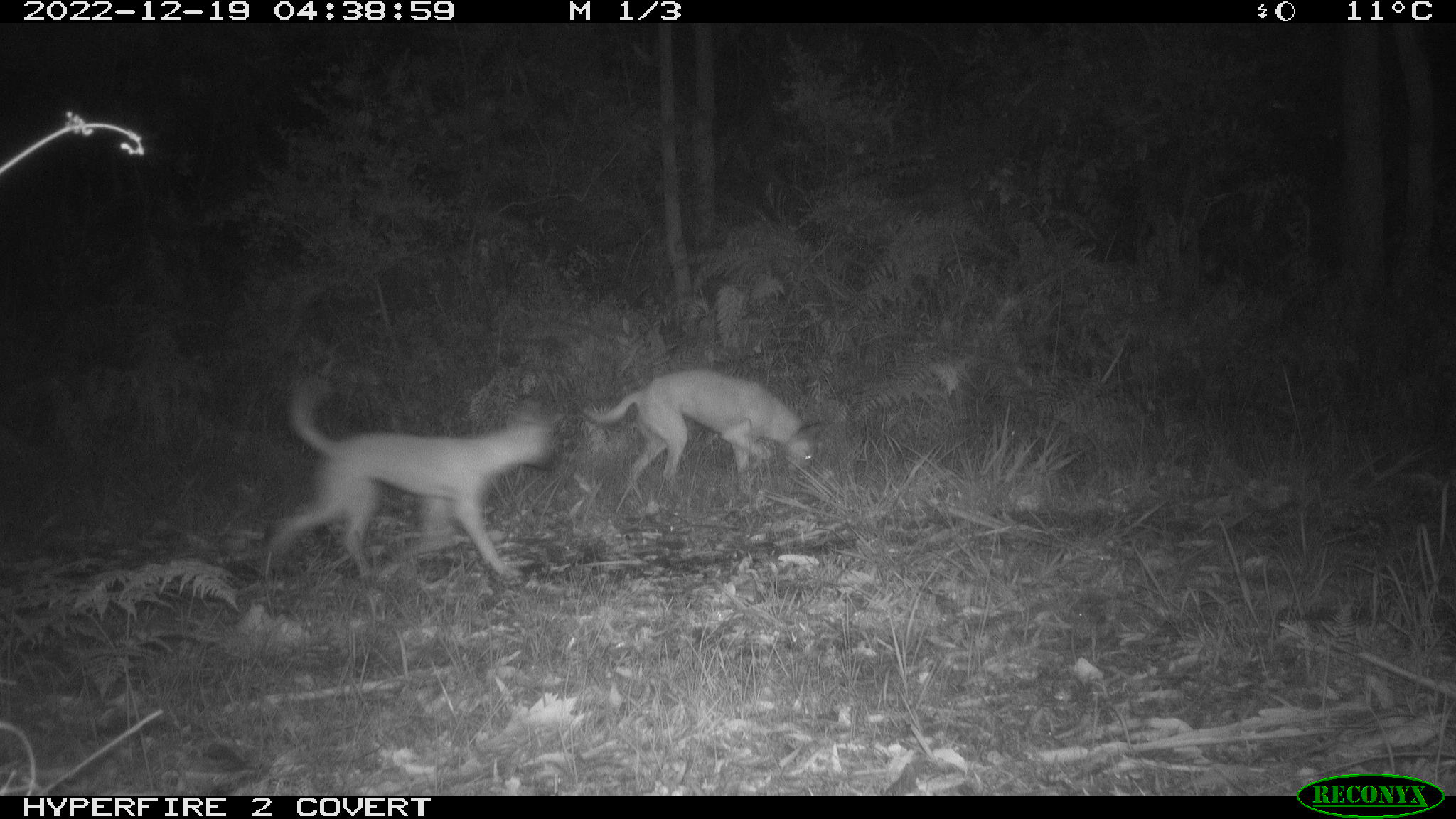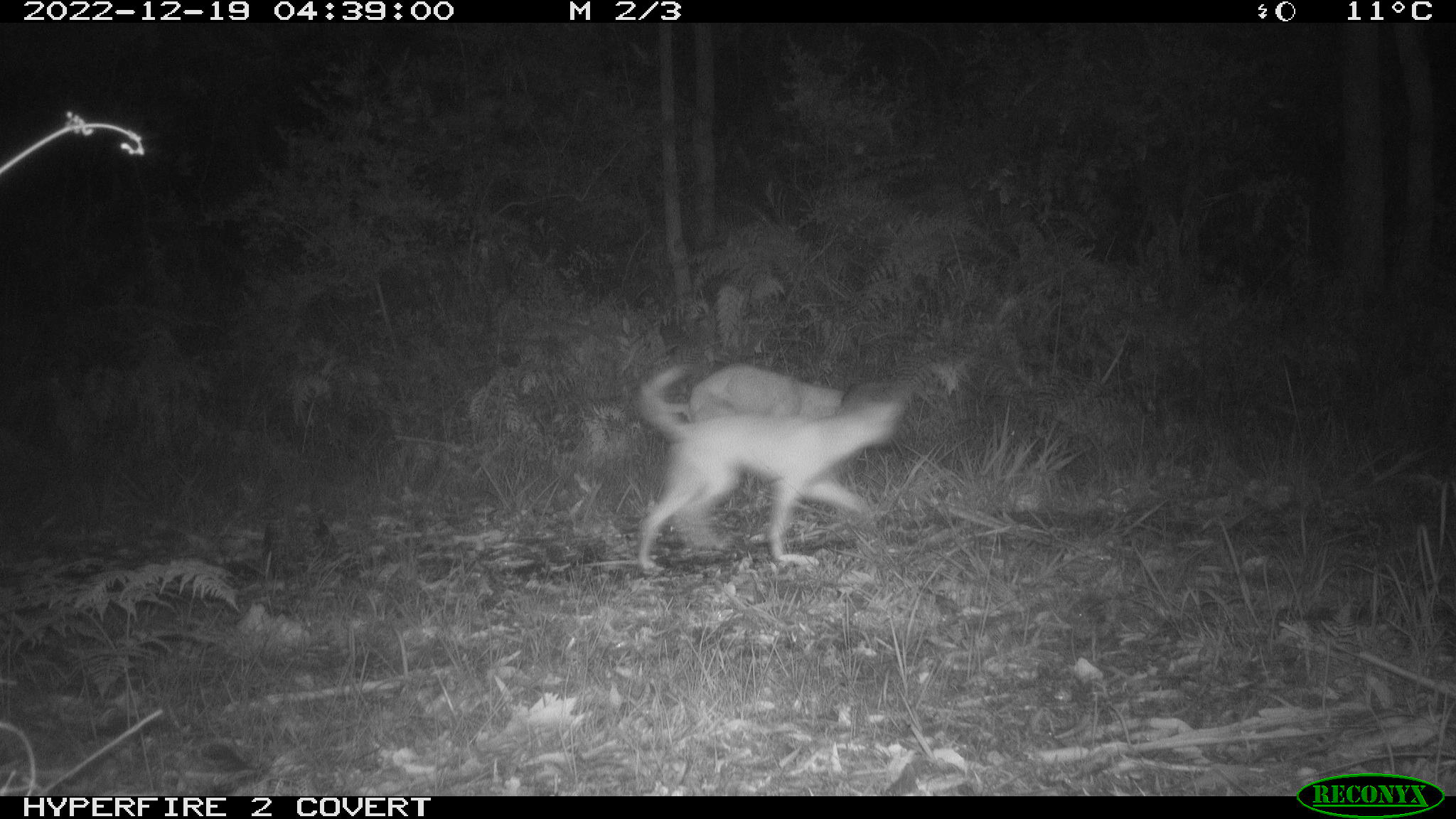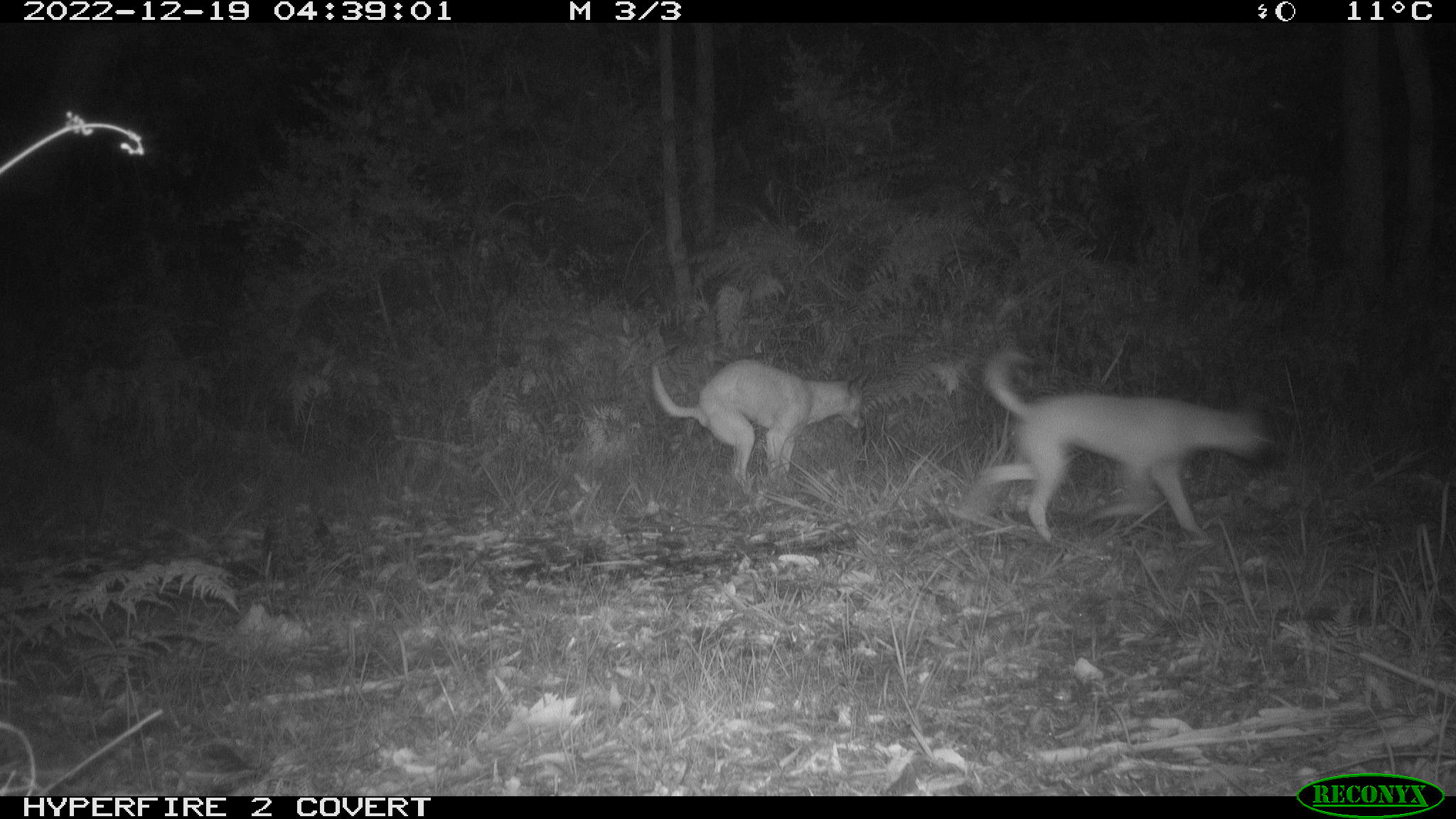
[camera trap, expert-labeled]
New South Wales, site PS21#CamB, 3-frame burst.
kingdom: Animalia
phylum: Chordata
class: Mammalia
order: Carnivora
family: Canidae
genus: Canis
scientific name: Canis familiaris dingo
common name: dingo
Dingo (Canis familiaris dingo).